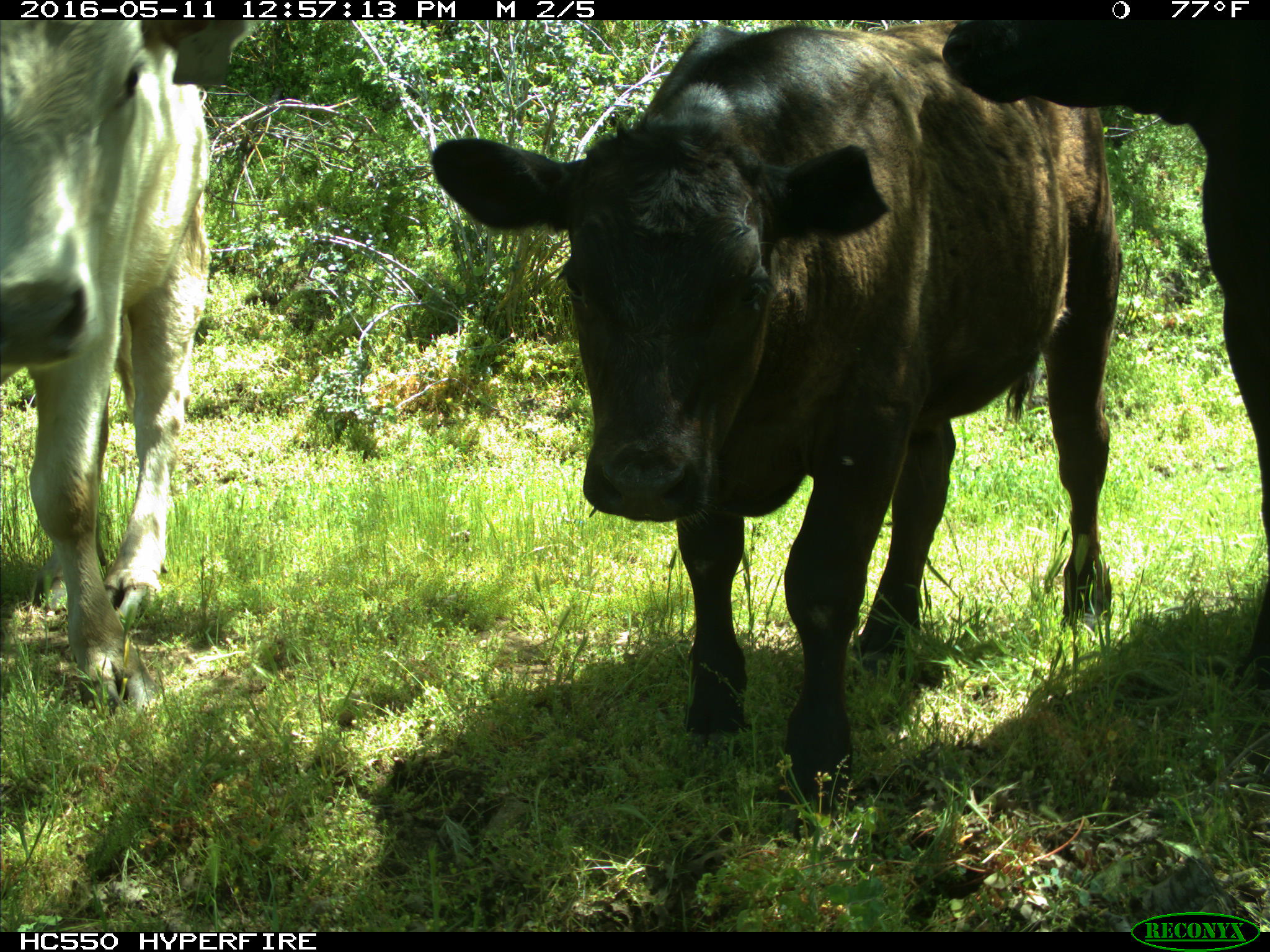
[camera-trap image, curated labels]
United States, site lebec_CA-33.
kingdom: Animalia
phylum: Chordata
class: Mammalia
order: Artiodactyla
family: Bovidae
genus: Bos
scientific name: Bos taurus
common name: domestic cow